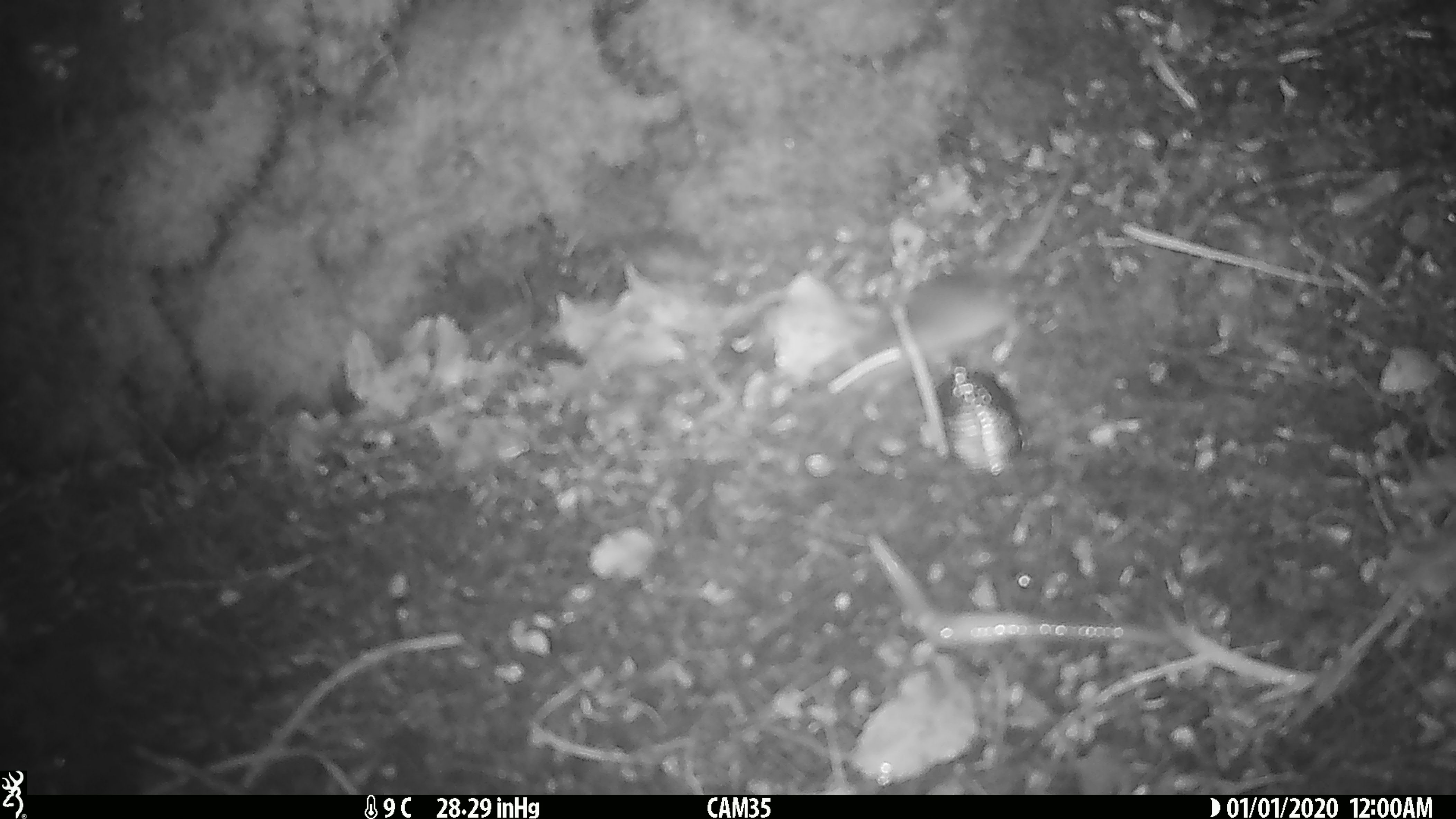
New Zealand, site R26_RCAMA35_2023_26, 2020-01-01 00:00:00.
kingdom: Animalia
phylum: Chordata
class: Mammalia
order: Rodentia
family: Muridae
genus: Mus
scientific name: Mus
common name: mouse